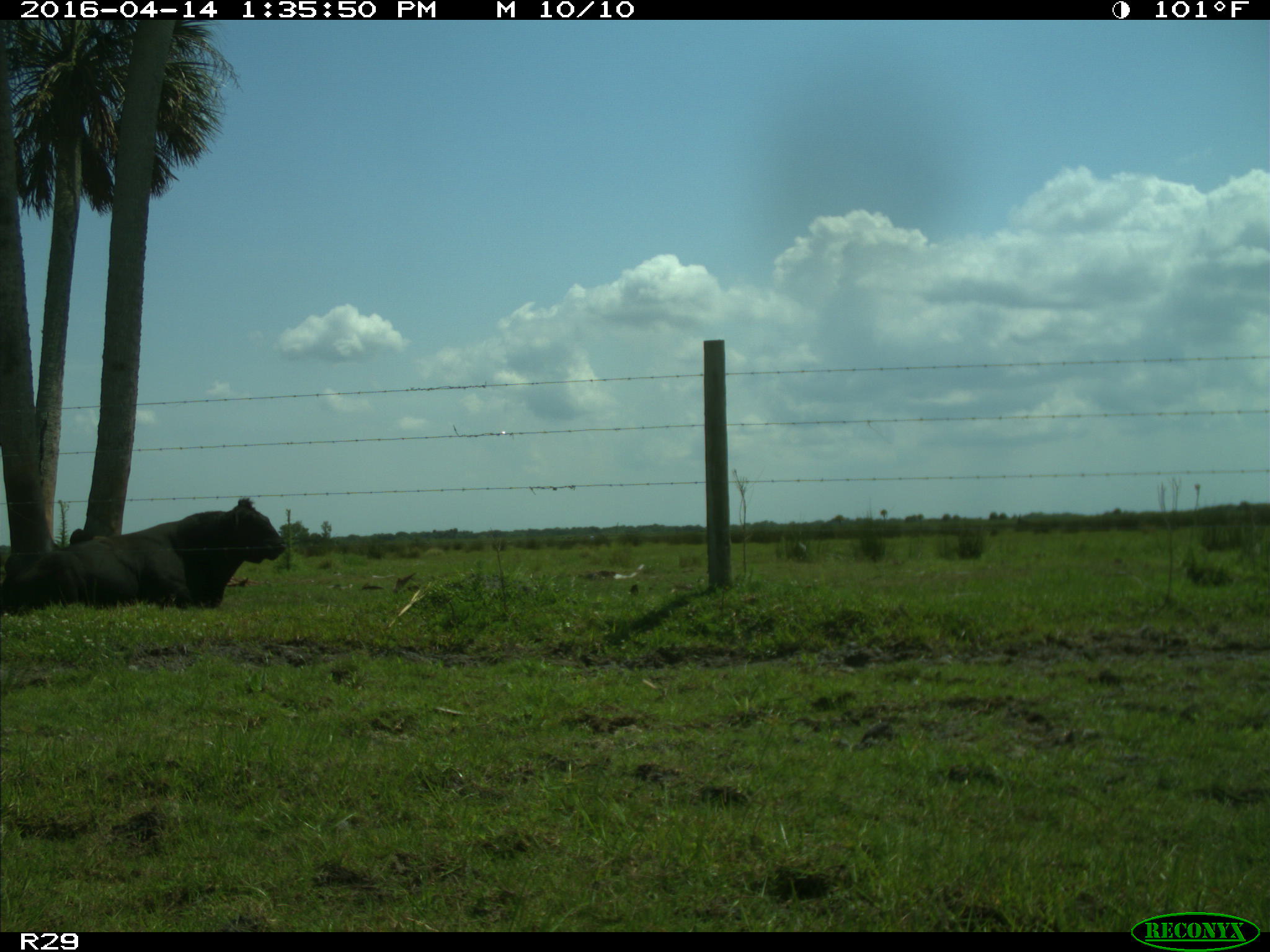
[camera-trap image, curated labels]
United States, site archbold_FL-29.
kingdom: Animalia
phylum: Chordata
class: Mammalia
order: Artiodactyla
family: Bovidae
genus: Bos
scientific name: Bos taurus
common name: domestic cow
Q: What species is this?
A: Bos taurus (domestic cow).